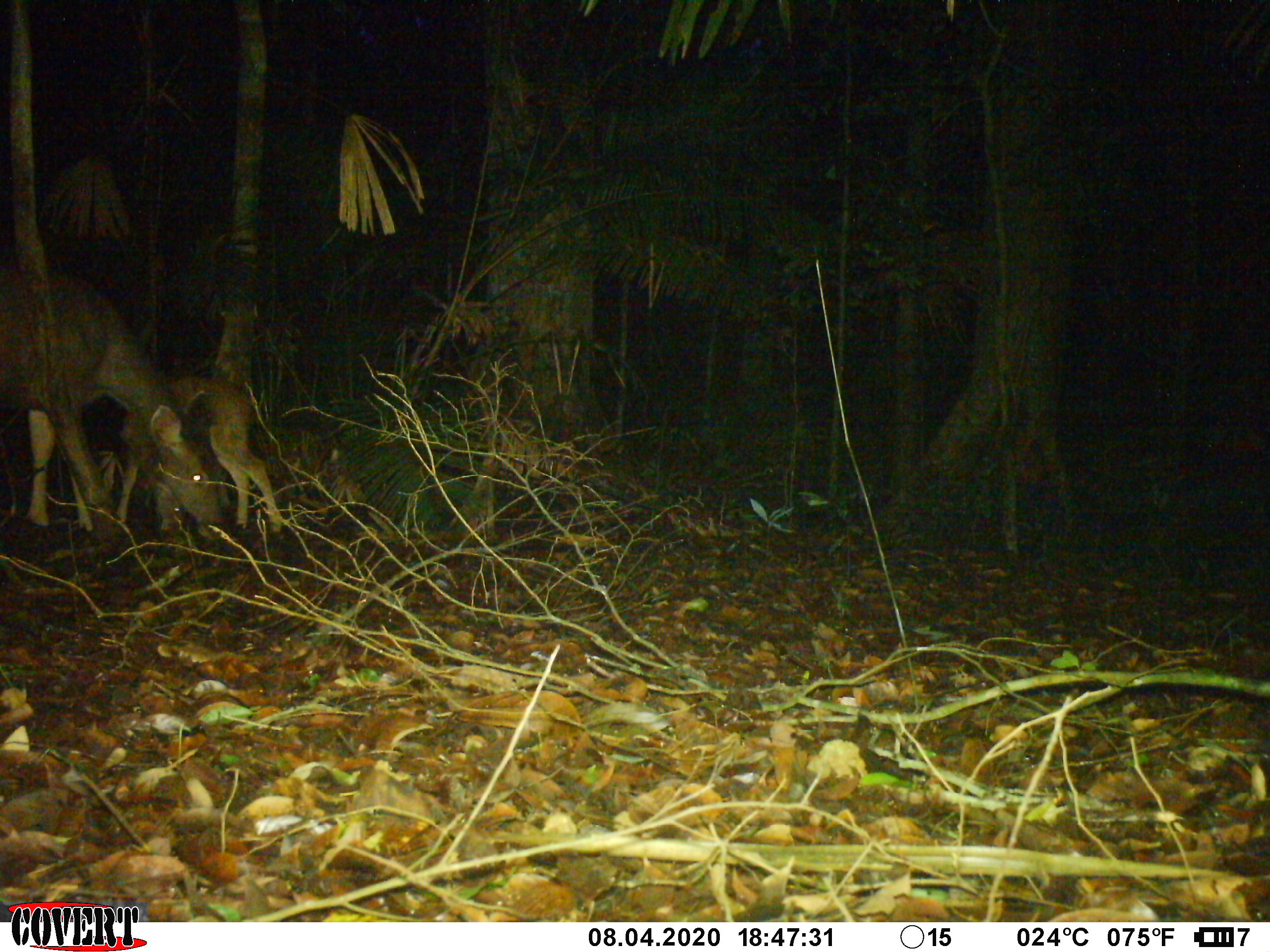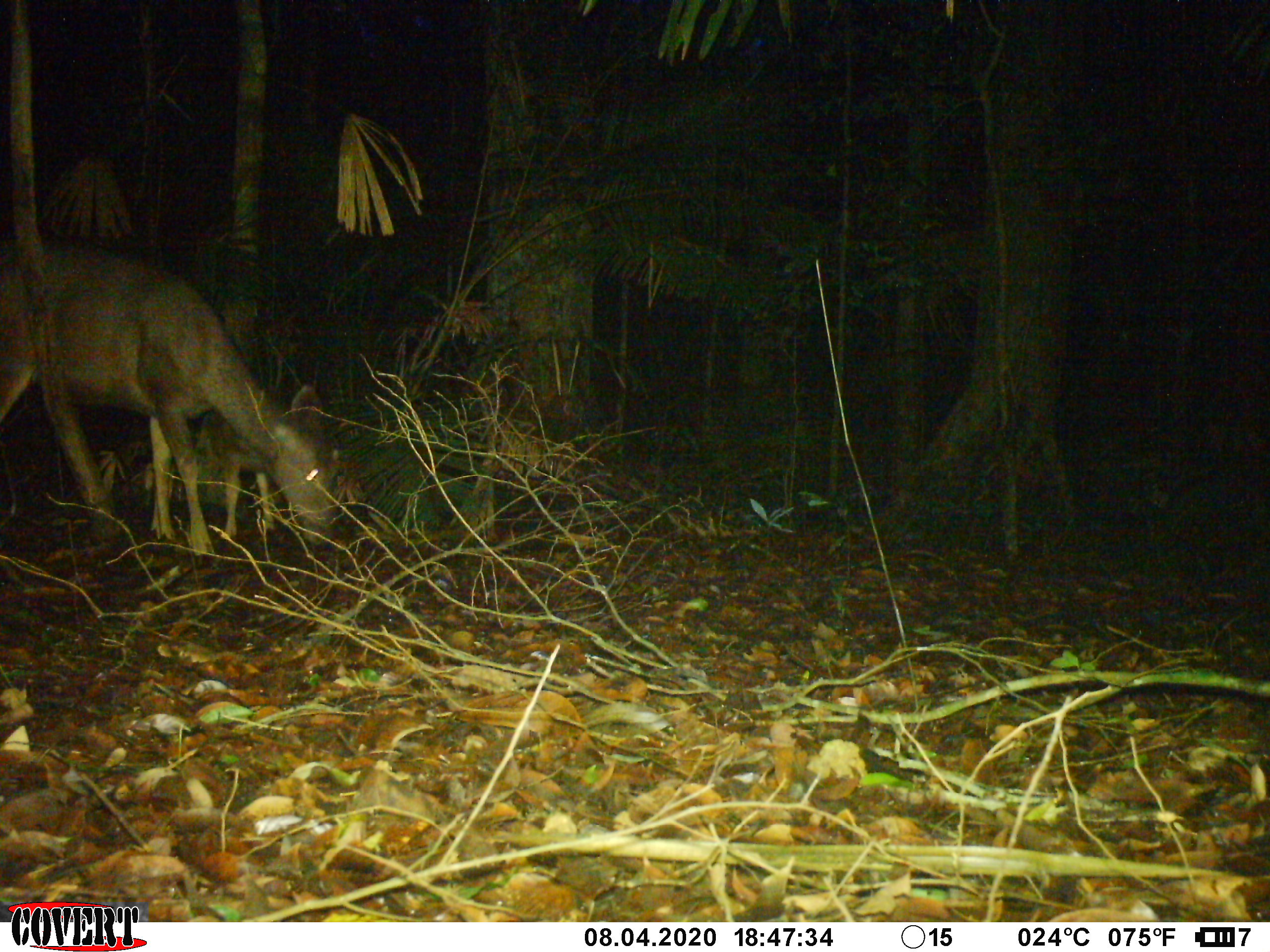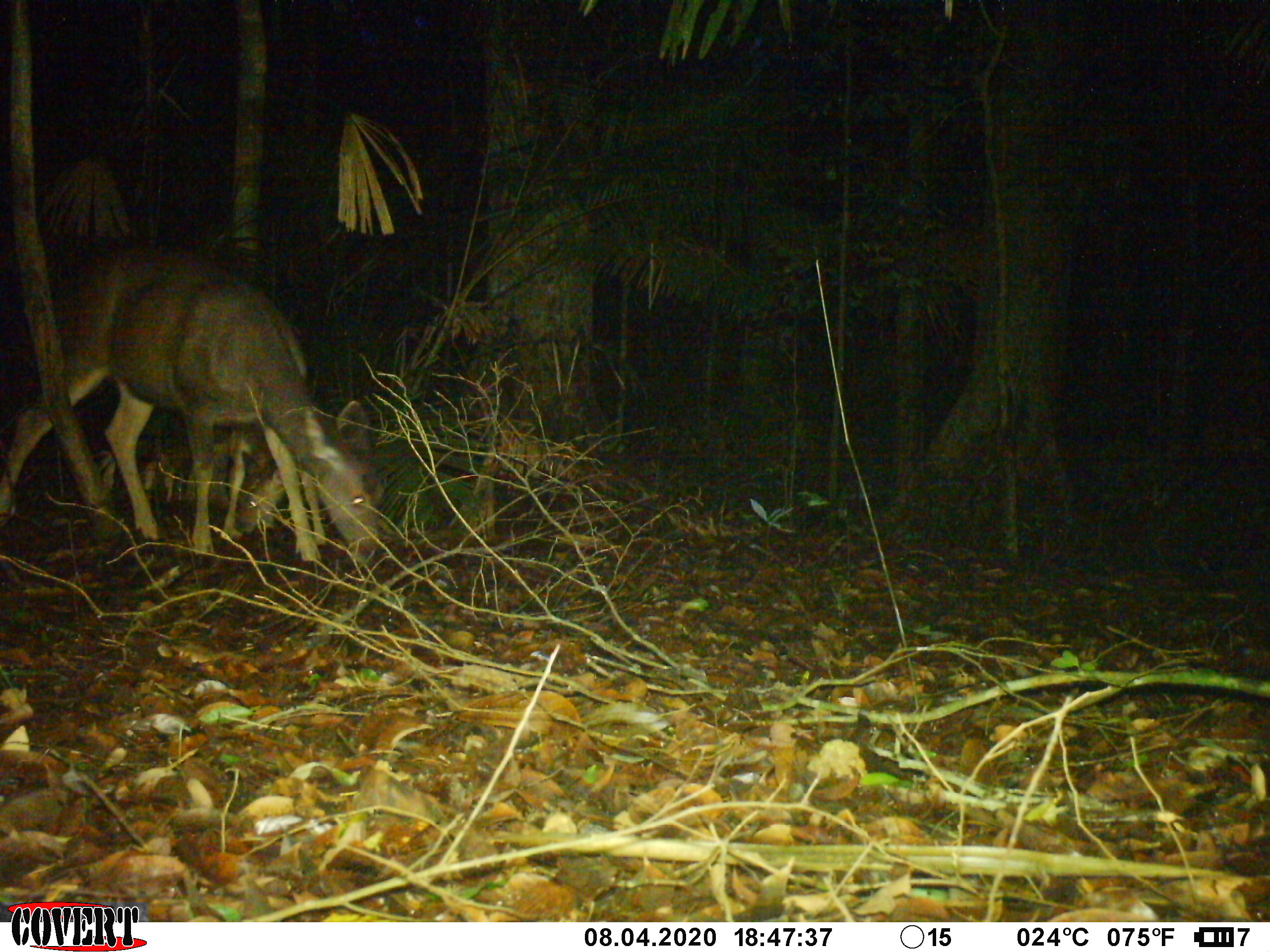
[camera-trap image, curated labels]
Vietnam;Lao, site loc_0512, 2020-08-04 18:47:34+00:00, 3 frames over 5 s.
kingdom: Animalia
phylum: Chordata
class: Mammalia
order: Artiodactyla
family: Cervidae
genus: Rusa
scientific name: Rusa unicolor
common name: sambar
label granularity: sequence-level